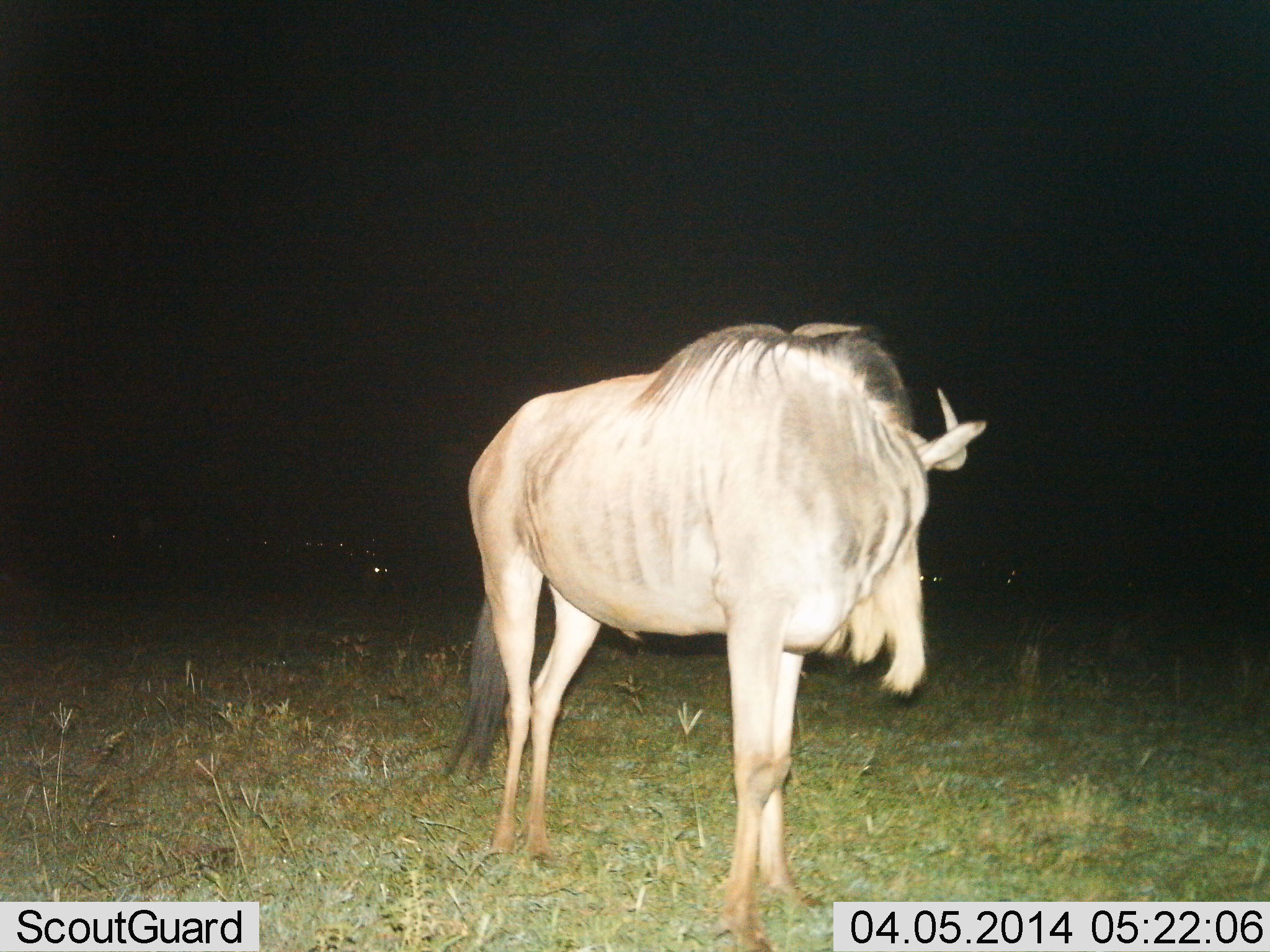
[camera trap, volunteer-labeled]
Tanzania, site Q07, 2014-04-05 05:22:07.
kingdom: Animalia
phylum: Chordata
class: Mammalia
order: Artiodactyla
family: Bovidae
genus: Connochaetes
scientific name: Connochaetes taurinus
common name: blue wildebeest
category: wildebeest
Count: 1.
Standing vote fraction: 100%.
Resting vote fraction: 9%.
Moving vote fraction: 0%.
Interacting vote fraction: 0%.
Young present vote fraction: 0%.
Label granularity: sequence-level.